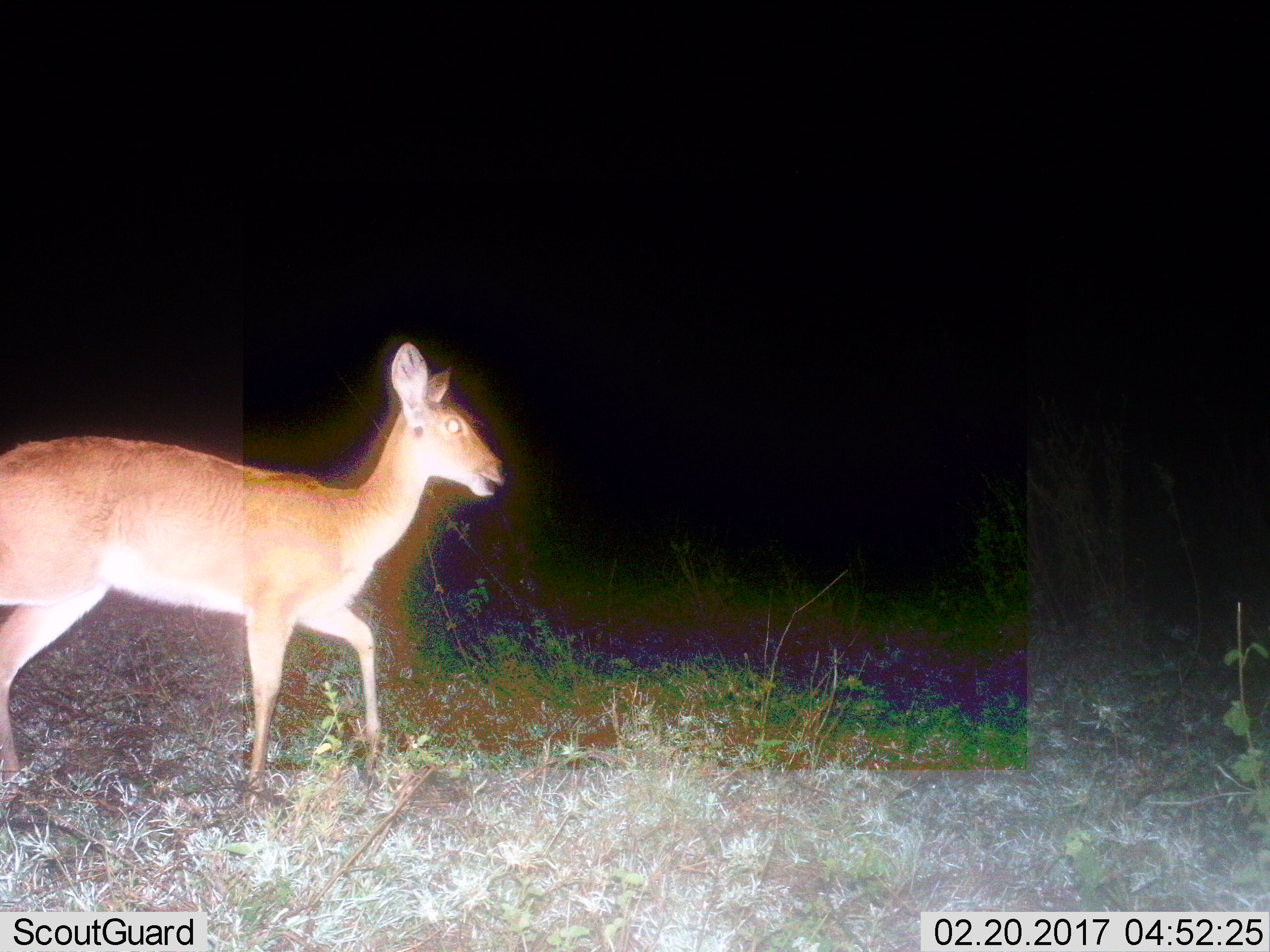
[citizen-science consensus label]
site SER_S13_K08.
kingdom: Animalia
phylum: Chordata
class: Mammalia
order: Artiodactyla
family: Bovidae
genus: Redunca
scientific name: Redunca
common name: reedbuck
Reedbuck (Redunca), count 1. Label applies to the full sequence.